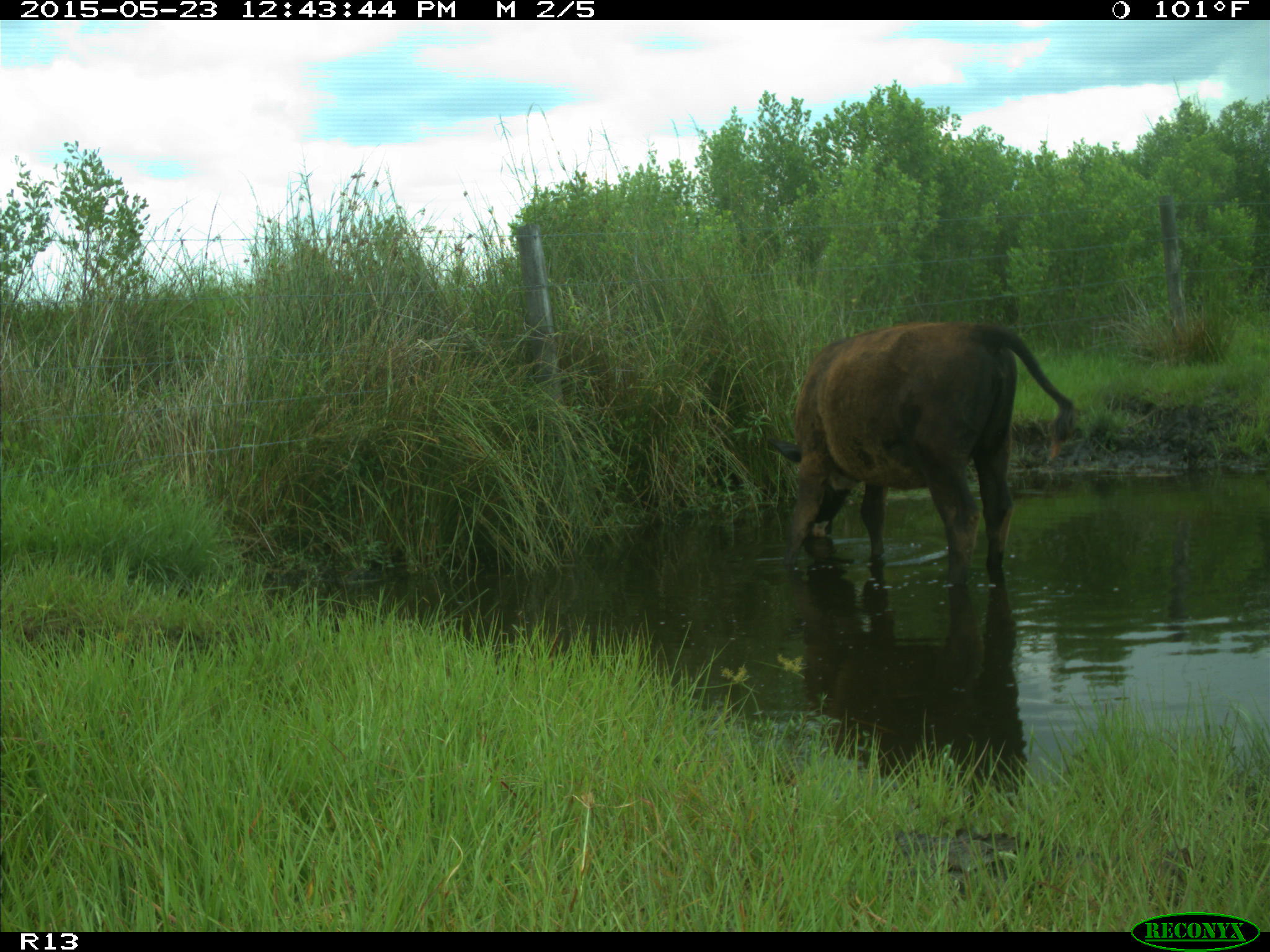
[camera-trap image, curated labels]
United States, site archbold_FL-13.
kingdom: Animalia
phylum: Chordata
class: Mammalia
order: Artiodactyla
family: Bovidae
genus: Bos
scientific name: Bos taurus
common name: domestic cow